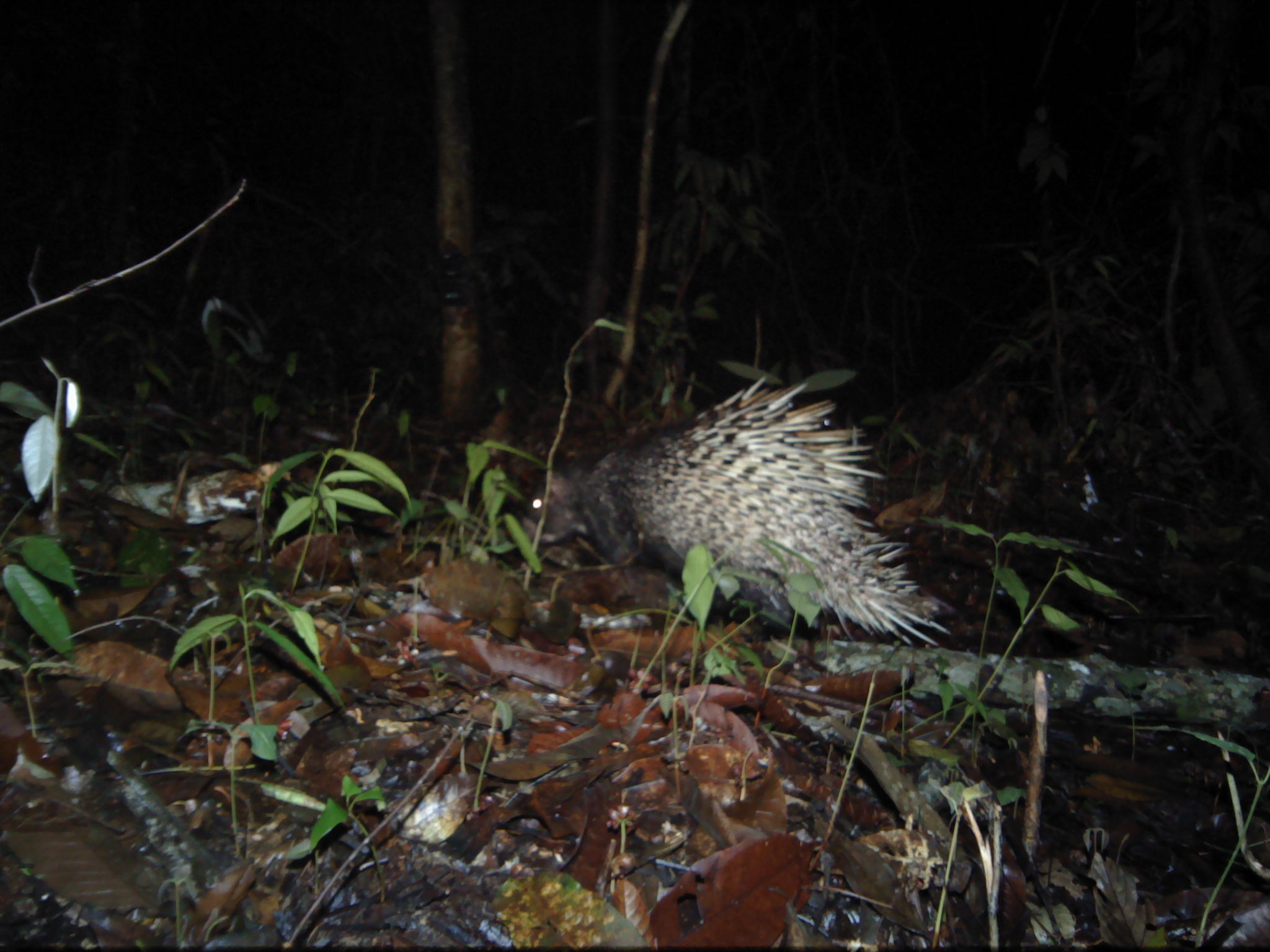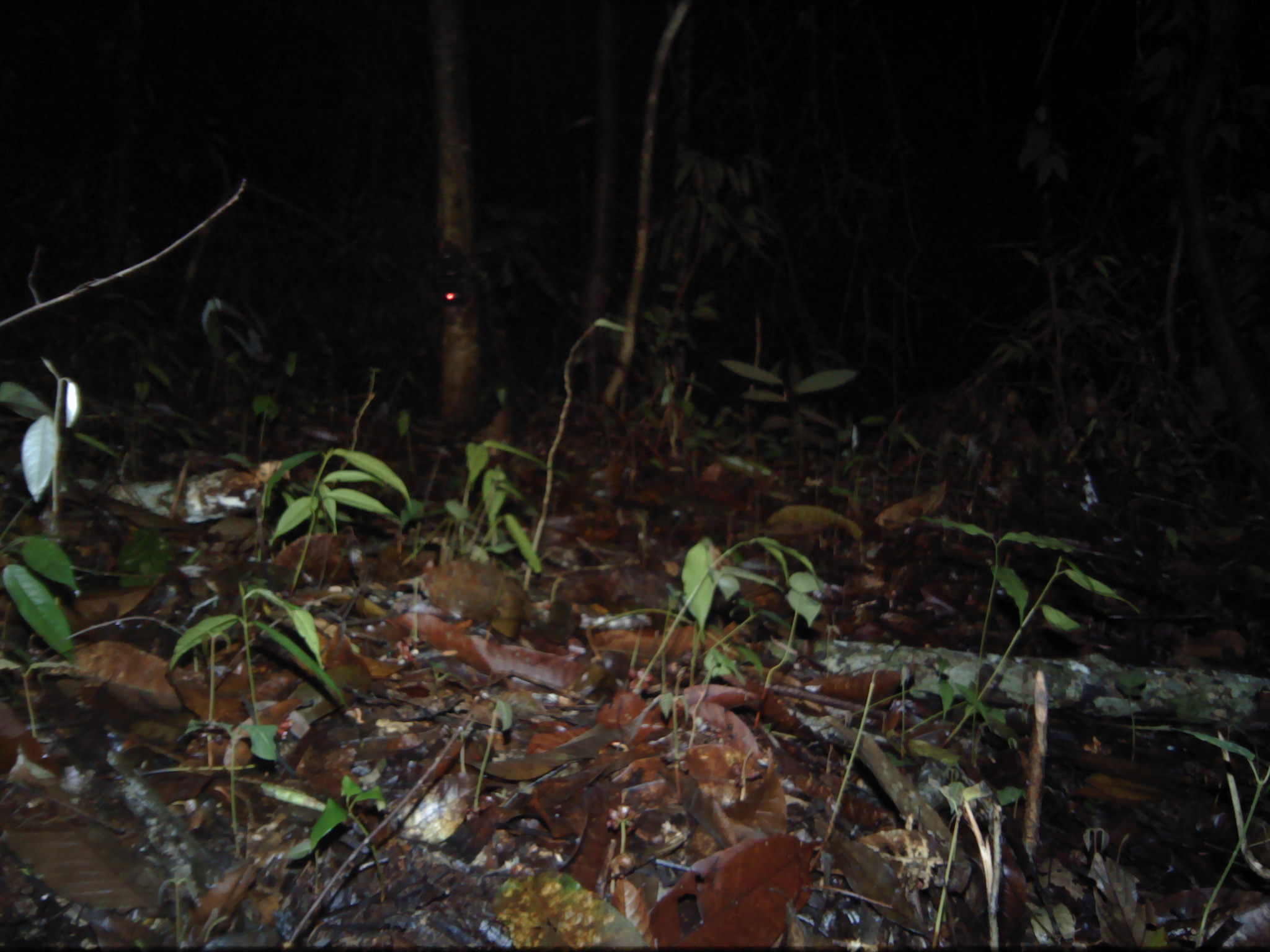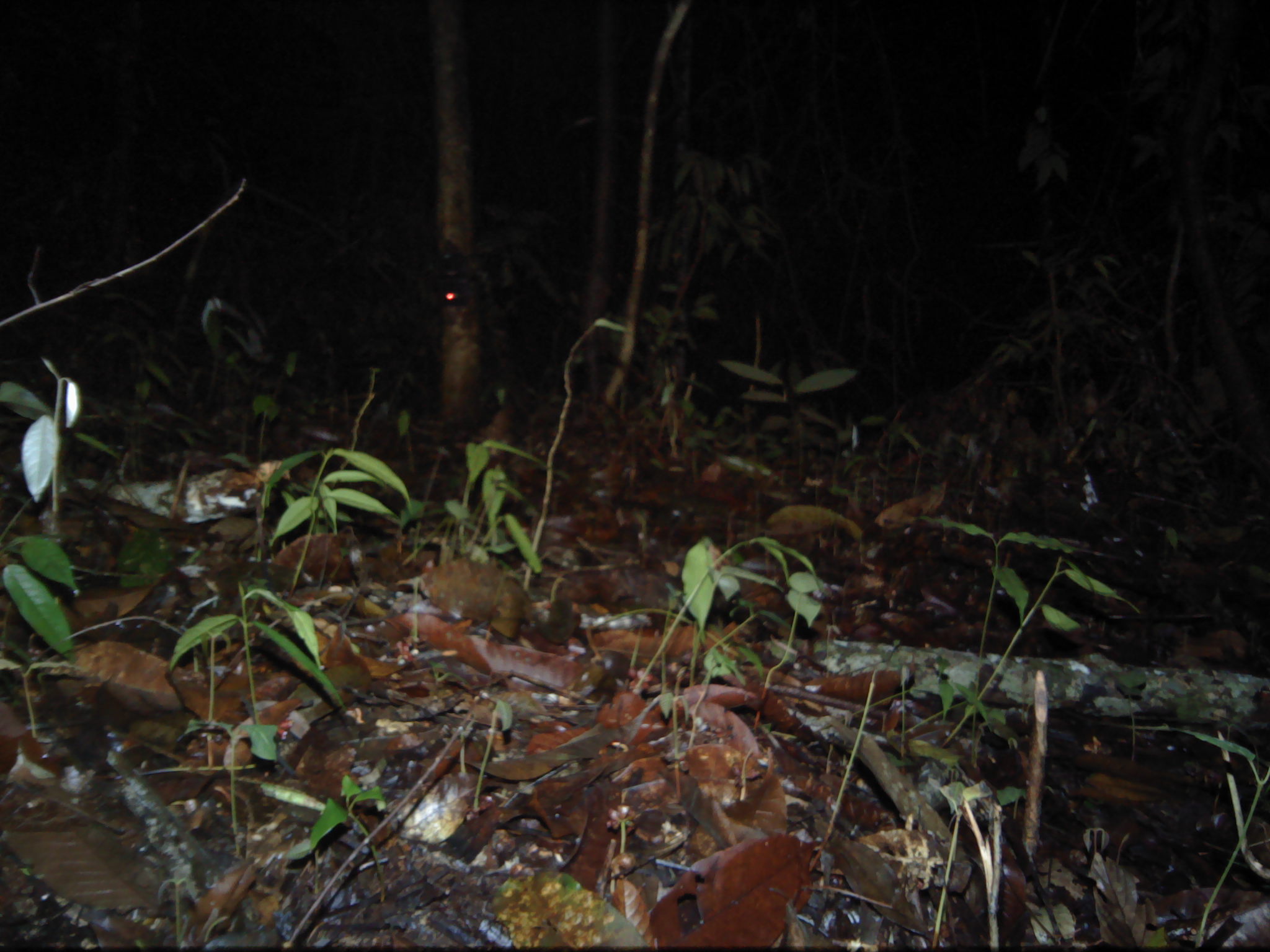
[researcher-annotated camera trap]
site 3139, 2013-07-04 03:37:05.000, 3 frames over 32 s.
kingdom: Animalia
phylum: Chordata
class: Mammalia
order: Rodentia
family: Hystricidae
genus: Hystrix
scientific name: Hystrix brachyura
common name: east asian porcupine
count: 1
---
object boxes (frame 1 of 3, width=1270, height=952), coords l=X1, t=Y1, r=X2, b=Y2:
hystrix brachyura: l=514, t=371, r=958, b=649